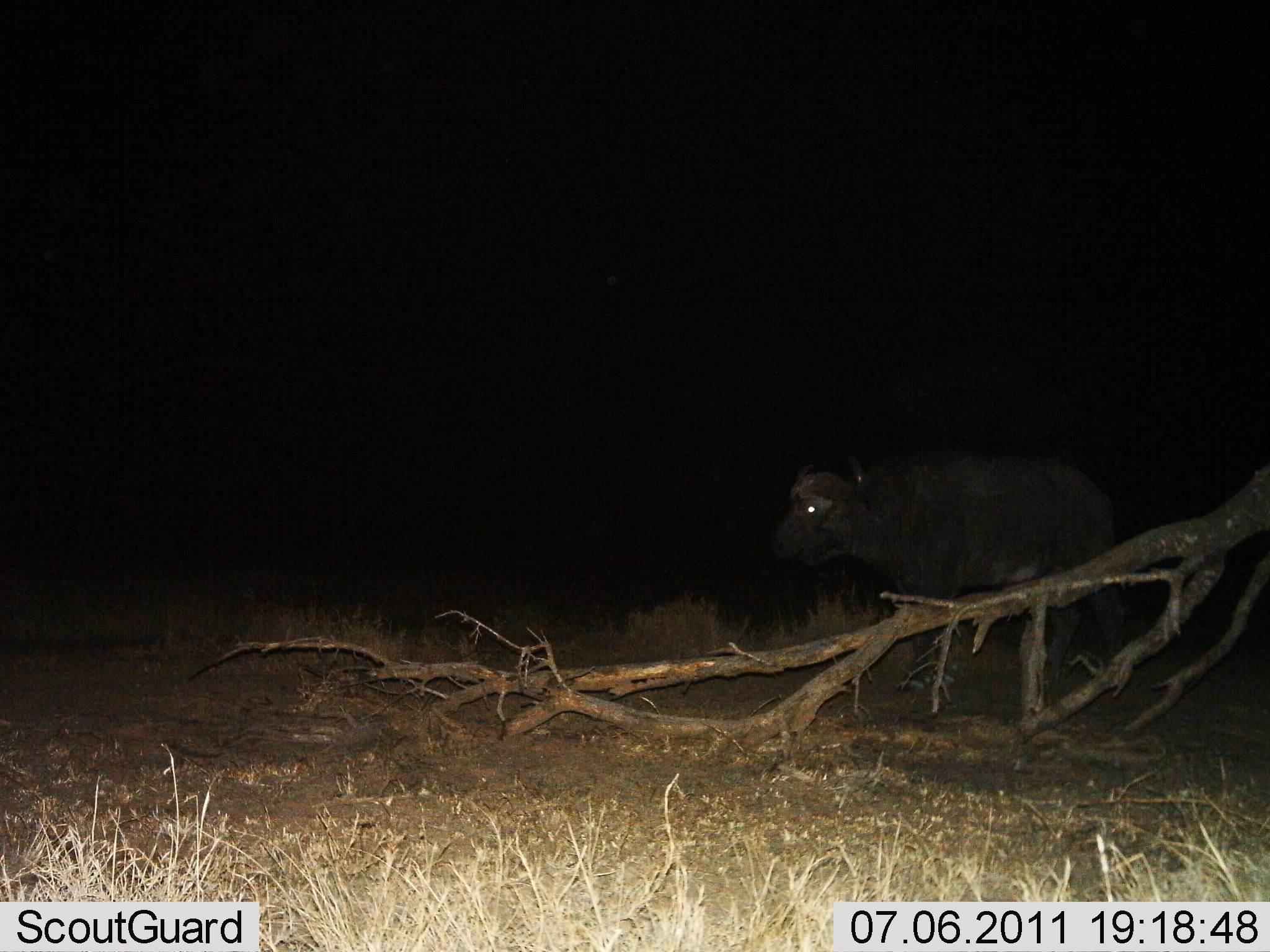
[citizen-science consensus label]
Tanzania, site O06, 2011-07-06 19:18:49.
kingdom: Animalia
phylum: Chordata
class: Mammalia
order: Artiodactyla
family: Bovidae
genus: Syncerus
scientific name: Syncerus caffer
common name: cape buffalo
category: buffalo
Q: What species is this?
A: Buffalo (cape buffalo) (Syncerus caffer).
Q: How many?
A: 1.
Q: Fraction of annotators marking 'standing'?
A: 64%.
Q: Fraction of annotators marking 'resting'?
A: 0%.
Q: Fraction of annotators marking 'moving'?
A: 36%.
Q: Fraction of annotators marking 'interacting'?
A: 0%.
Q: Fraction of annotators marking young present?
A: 0%.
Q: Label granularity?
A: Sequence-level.